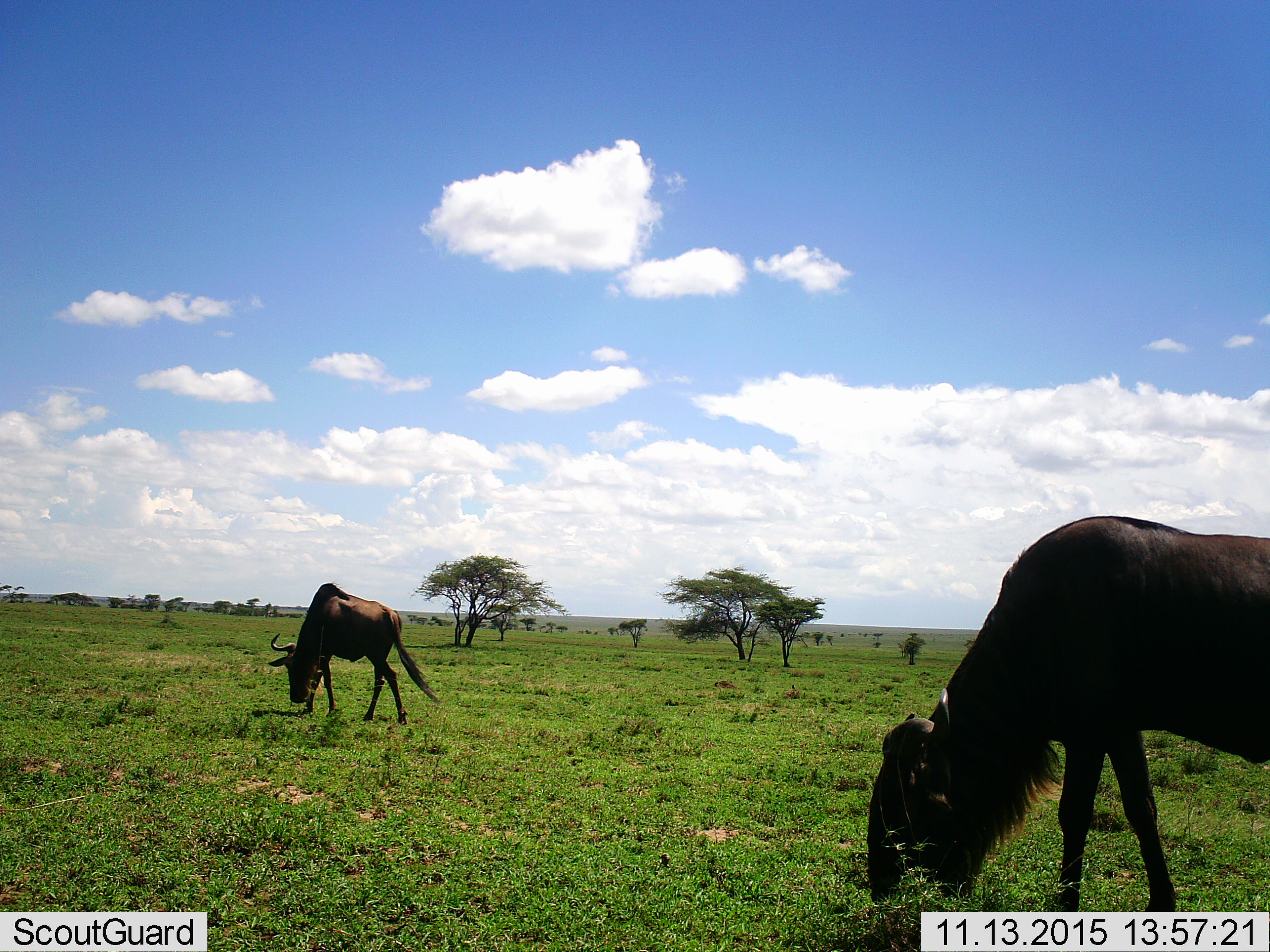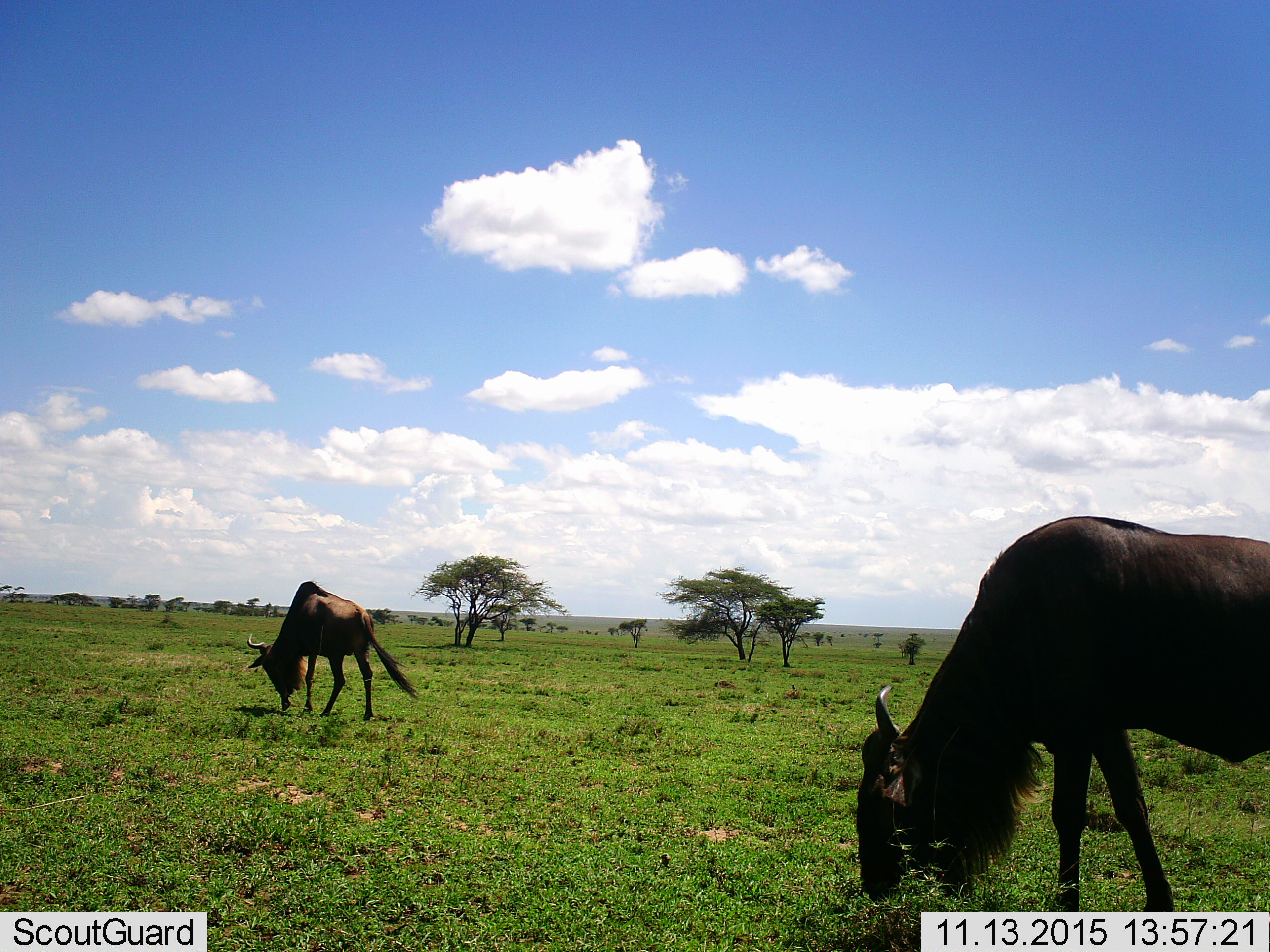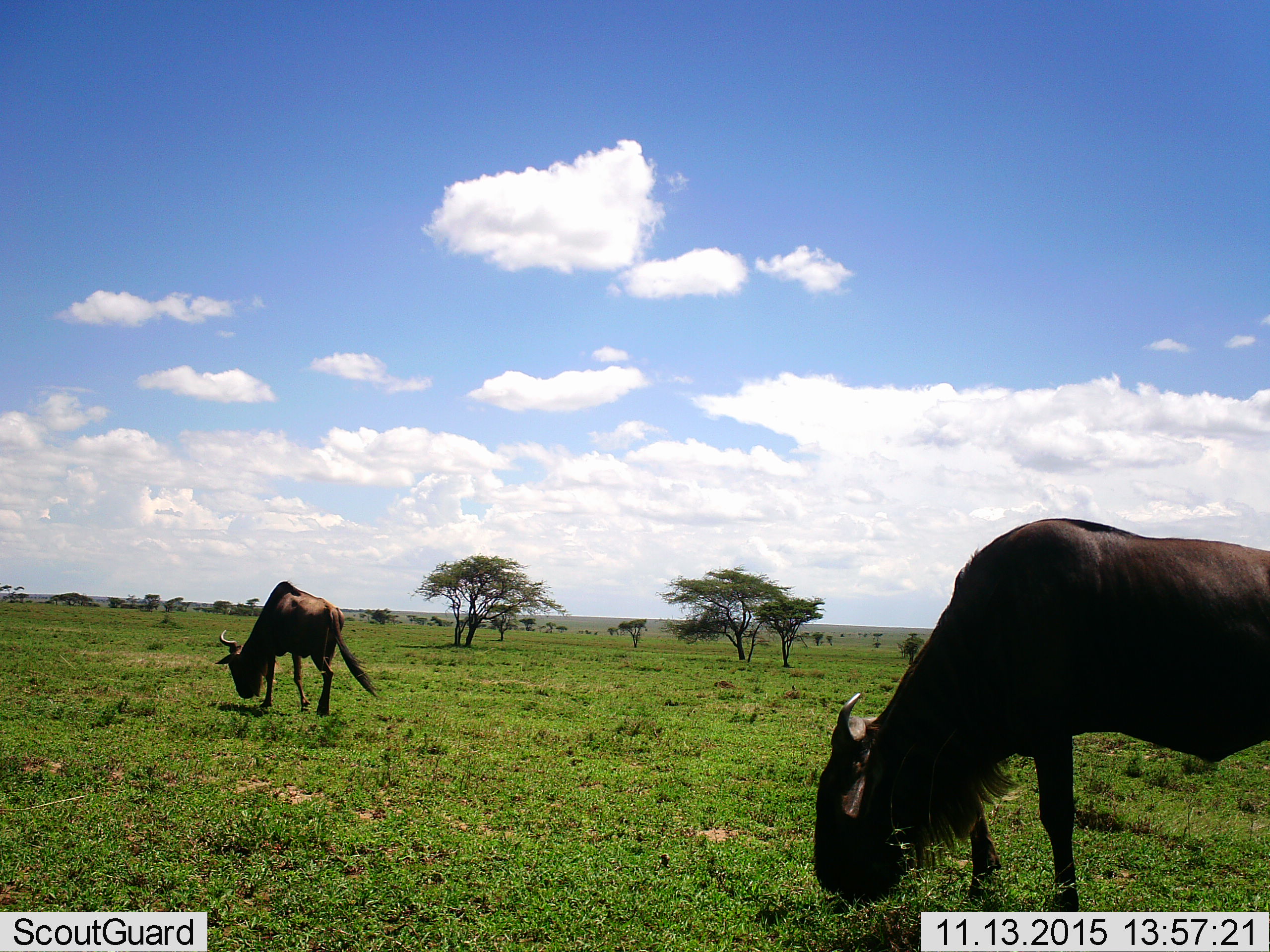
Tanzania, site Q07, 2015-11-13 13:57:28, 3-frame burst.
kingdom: Animalia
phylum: Chordata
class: Mammalia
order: Artiodactyla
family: Bovidae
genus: Connochaetes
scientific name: Connochaetes taurinus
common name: blue wildebeest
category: wildebeest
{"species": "wildebeest (blue wildebeest) (Connochaetes taurinus)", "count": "2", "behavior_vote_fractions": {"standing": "38%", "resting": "0%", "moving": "25%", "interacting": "0%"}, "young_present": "0%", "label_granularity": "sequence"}